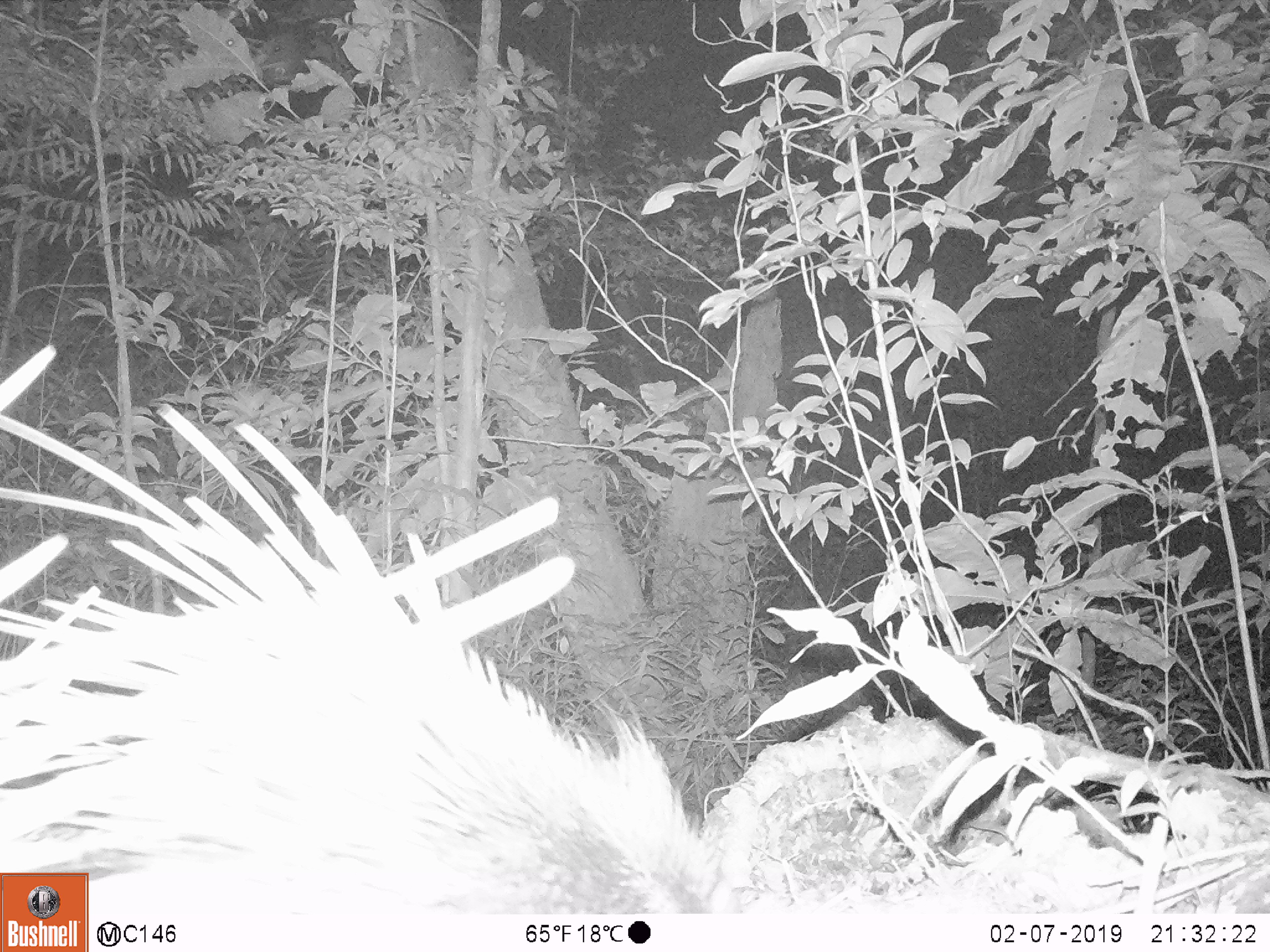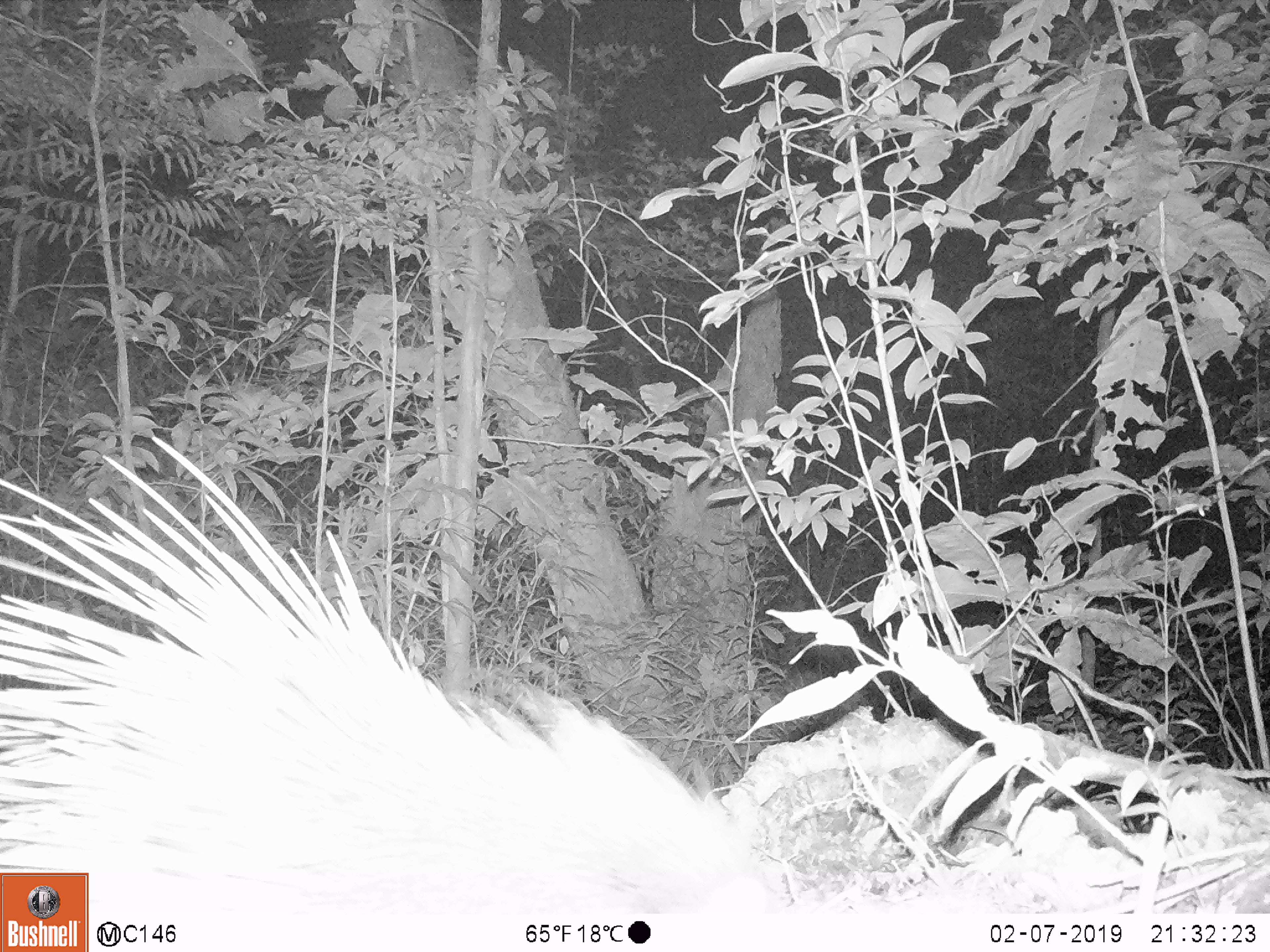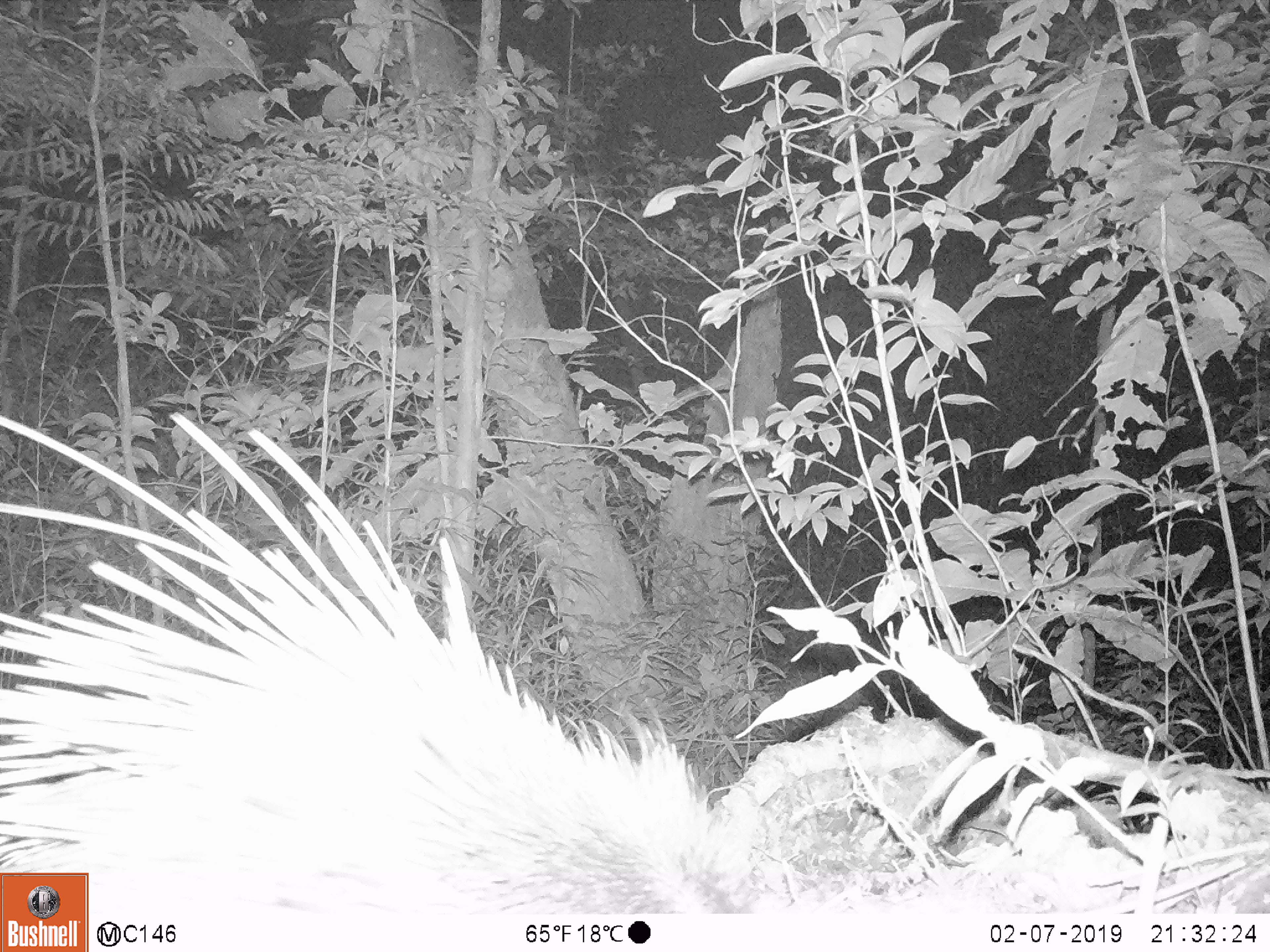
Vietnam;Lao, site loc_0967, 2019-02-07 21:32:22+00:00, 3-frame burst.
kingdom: Animalia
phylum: Chordata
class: Mammalia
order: Rodentia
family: Hystricidae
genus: Hystrix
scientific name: Hystrix brachyura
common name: malayan porcupine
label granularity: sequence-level